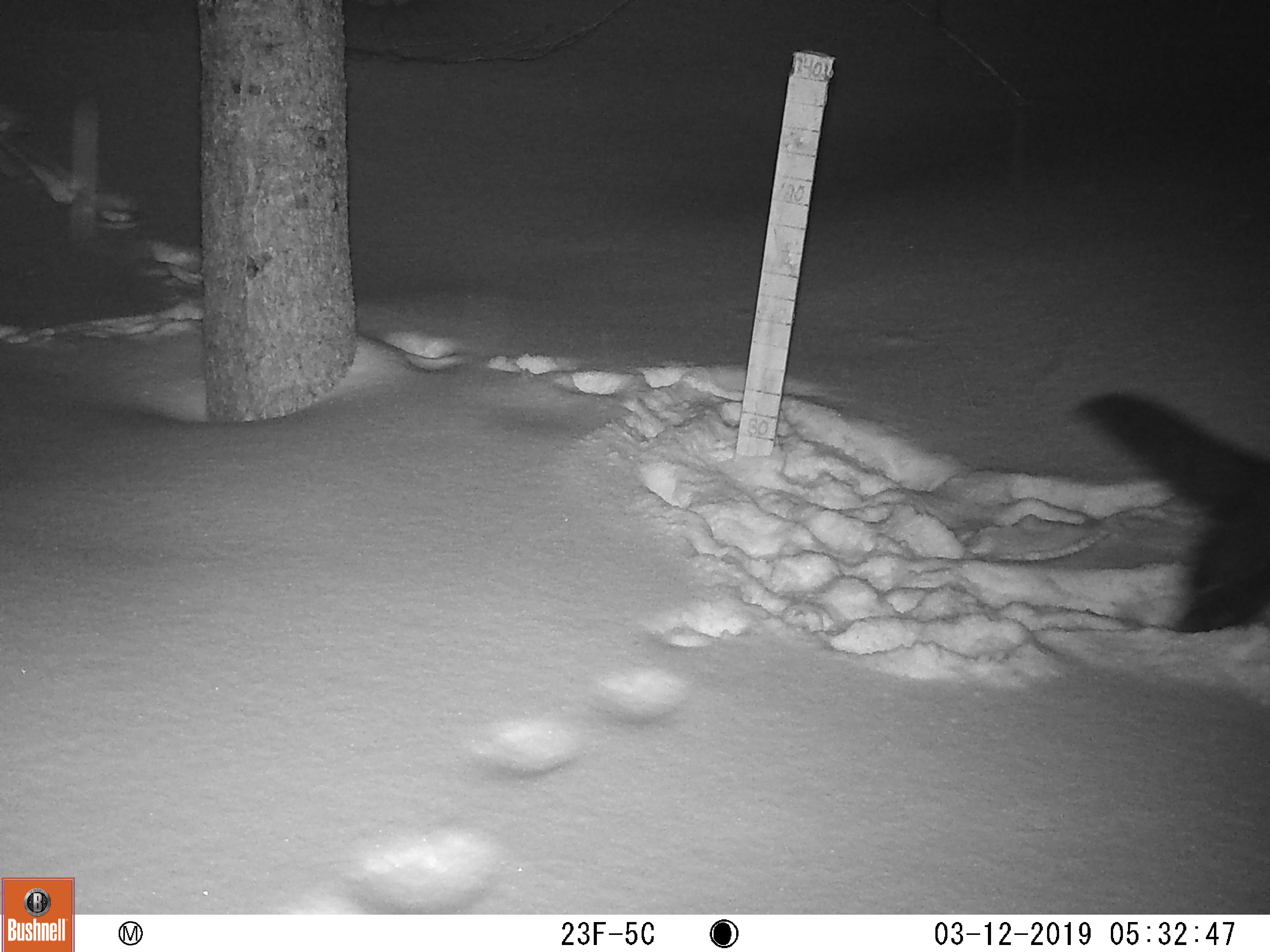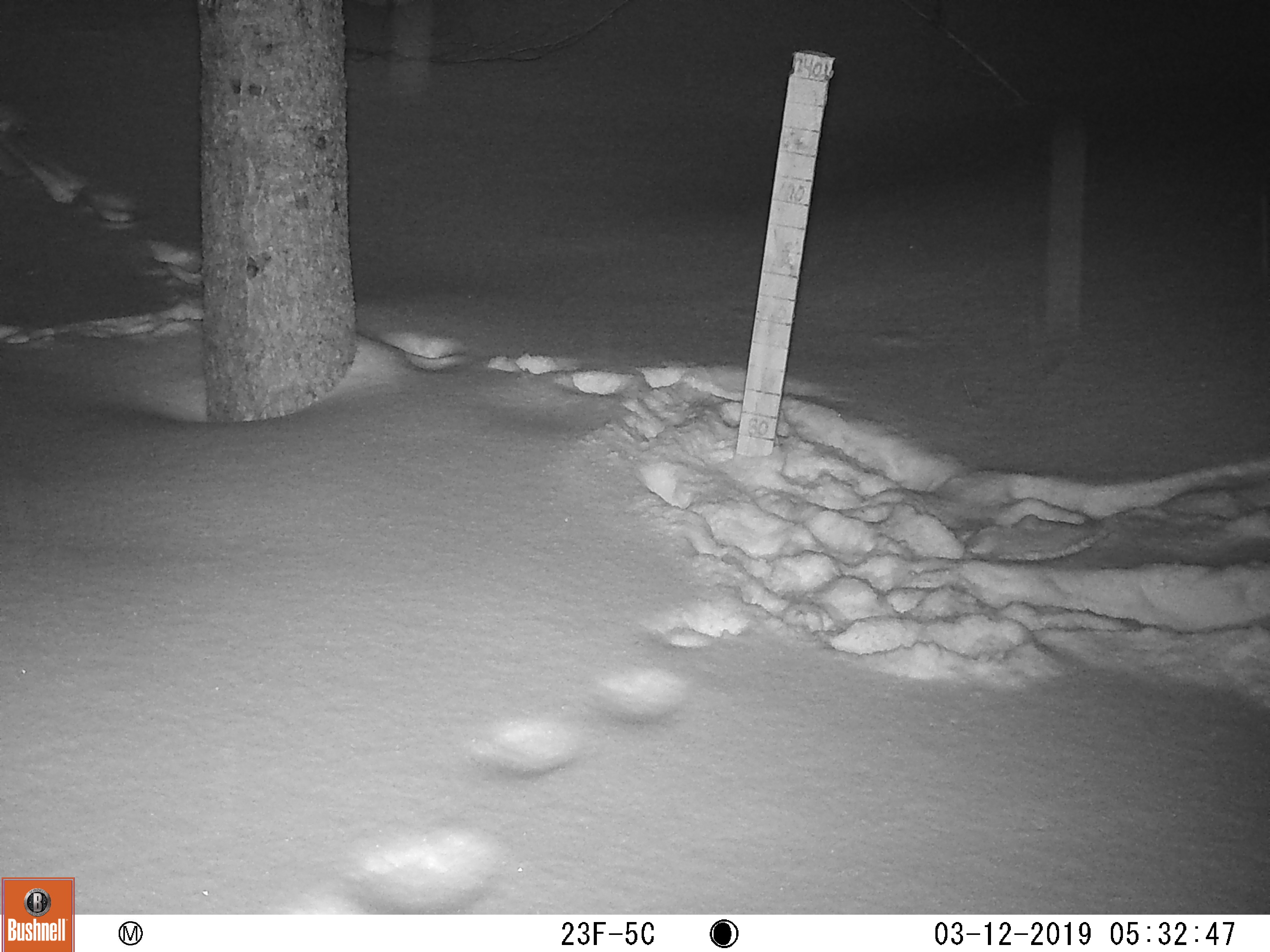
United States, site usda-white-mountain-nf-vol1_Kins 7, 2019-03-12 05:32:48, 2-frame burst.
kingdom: Animalia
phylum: Chordata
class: Mammalia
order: Carnivora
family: Mustelidae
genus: Pekania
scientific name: Pekania pennanti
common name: fisher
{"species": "fisher (Pekania pennanti)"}